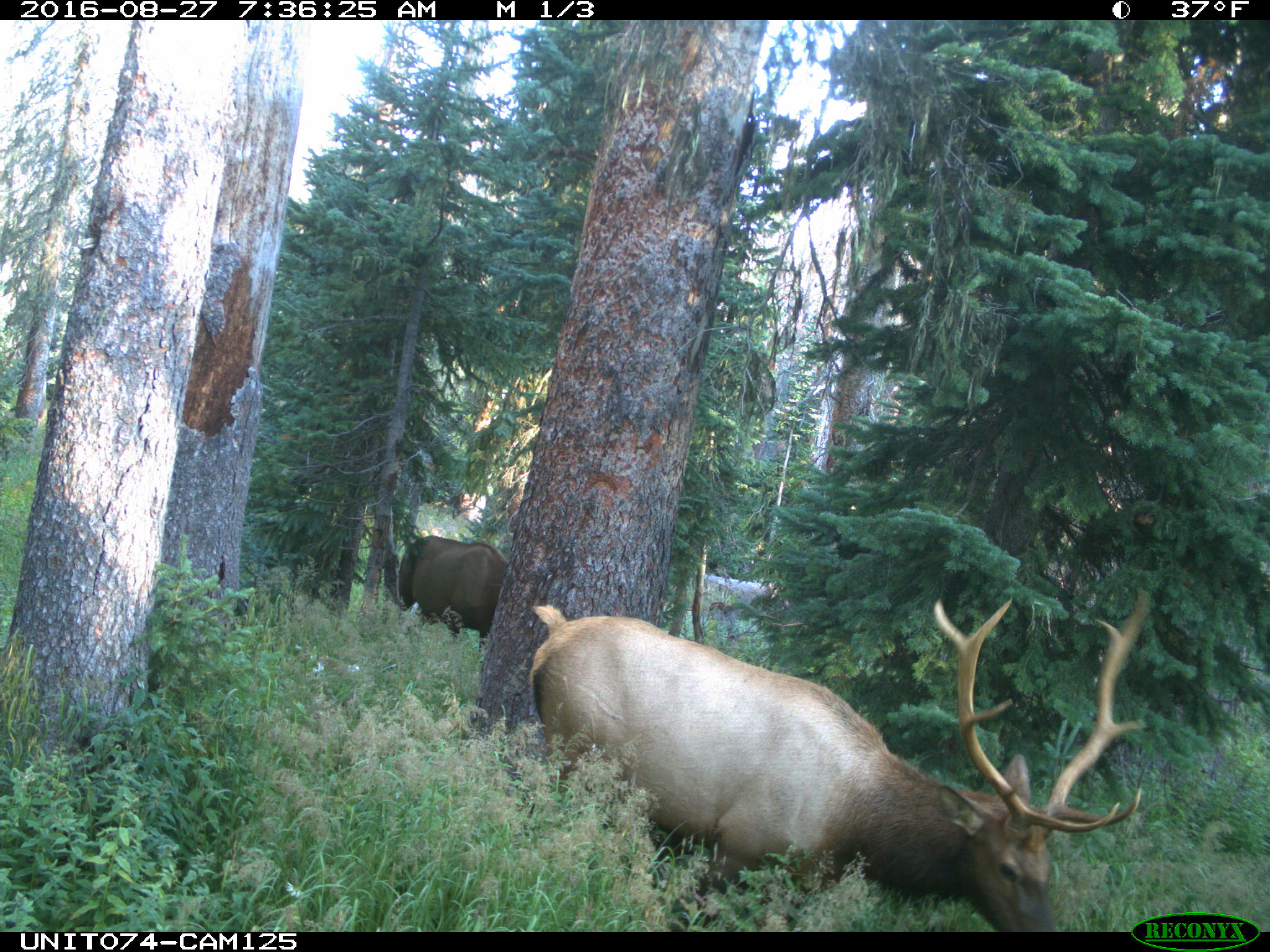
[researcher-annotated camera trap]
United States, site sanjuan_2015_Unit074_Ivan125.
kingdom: Animalia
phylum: Chordata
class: Mammalia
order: Artiodactyla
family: Cervidae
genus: Cervus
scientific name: Cervus elaphus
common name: red deer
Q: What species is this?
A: Cervus elaphus (red deer).